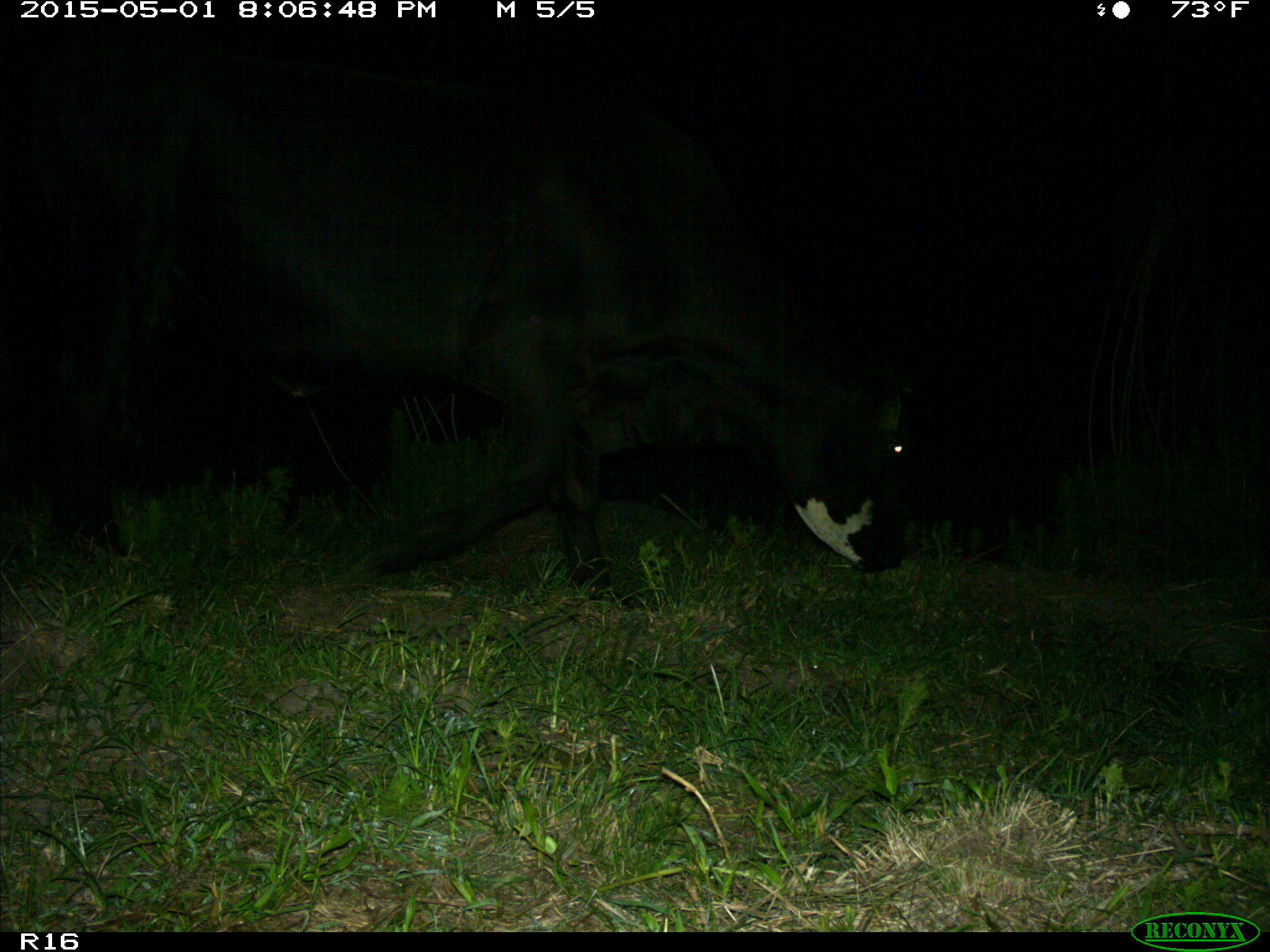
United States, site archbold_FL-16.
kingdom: Animalia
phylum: Chordata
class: Mammalia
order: Artiodactyla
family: Bovidae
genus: Bos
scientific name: Bos taurus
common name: domestic cow